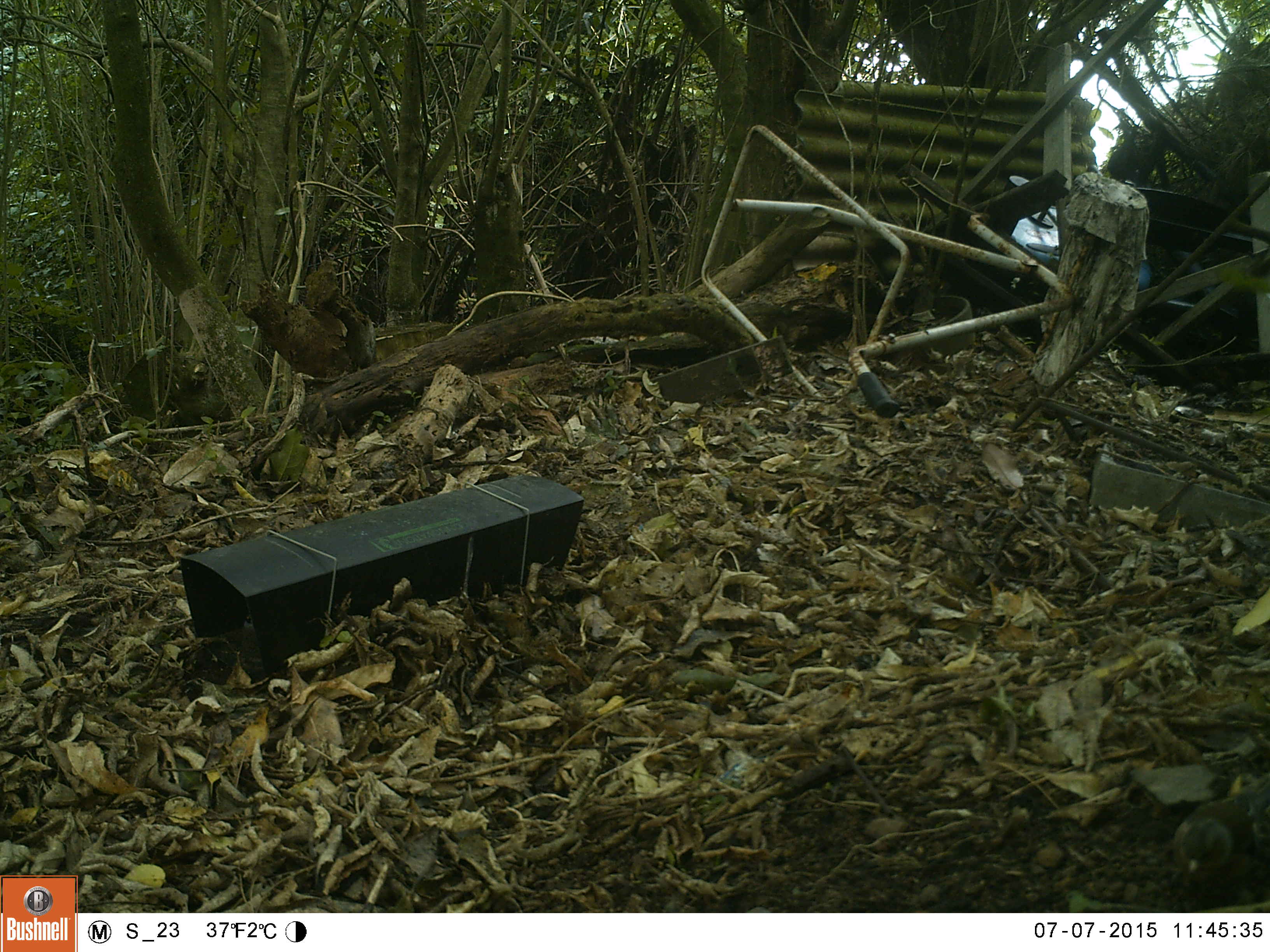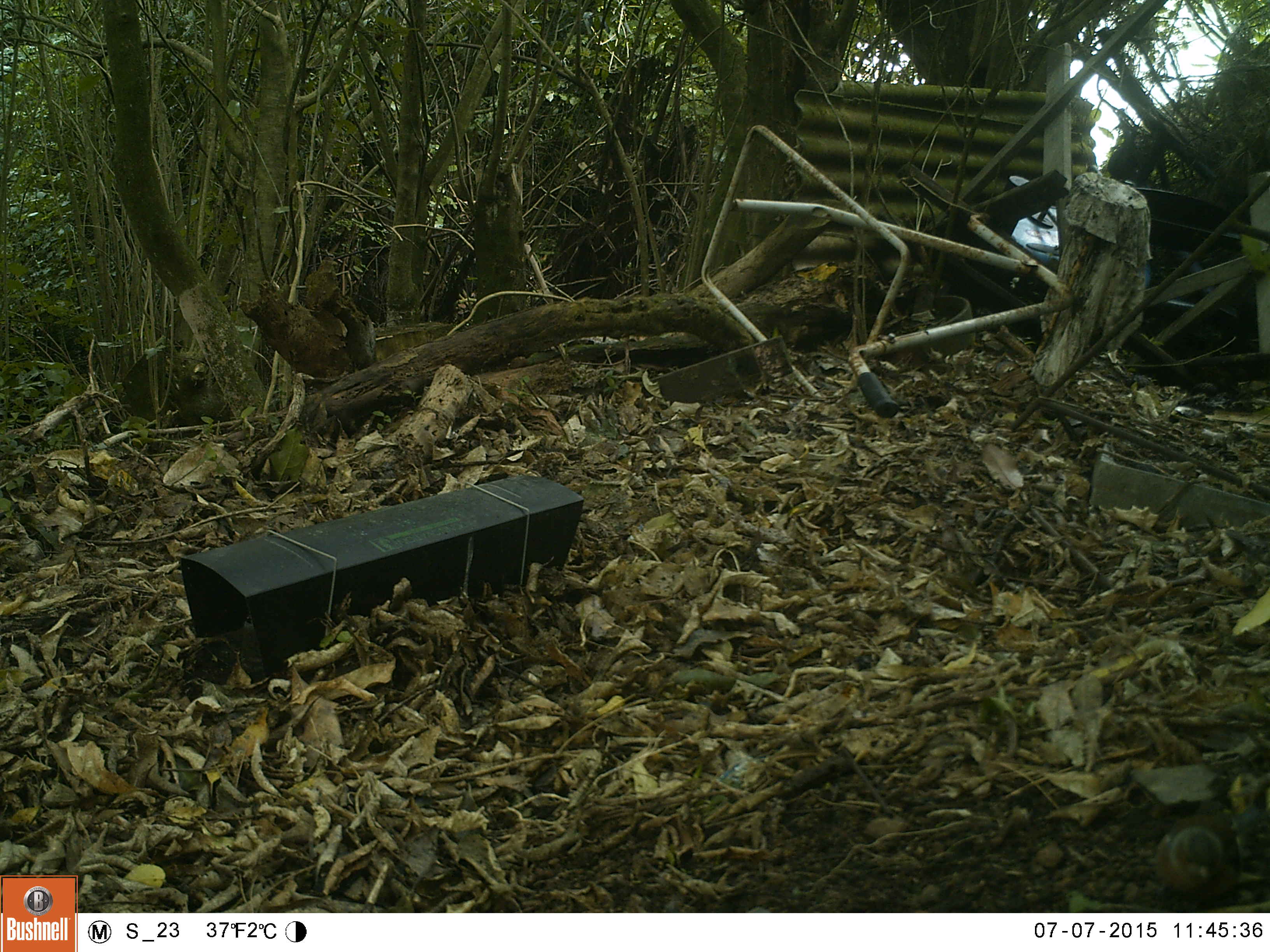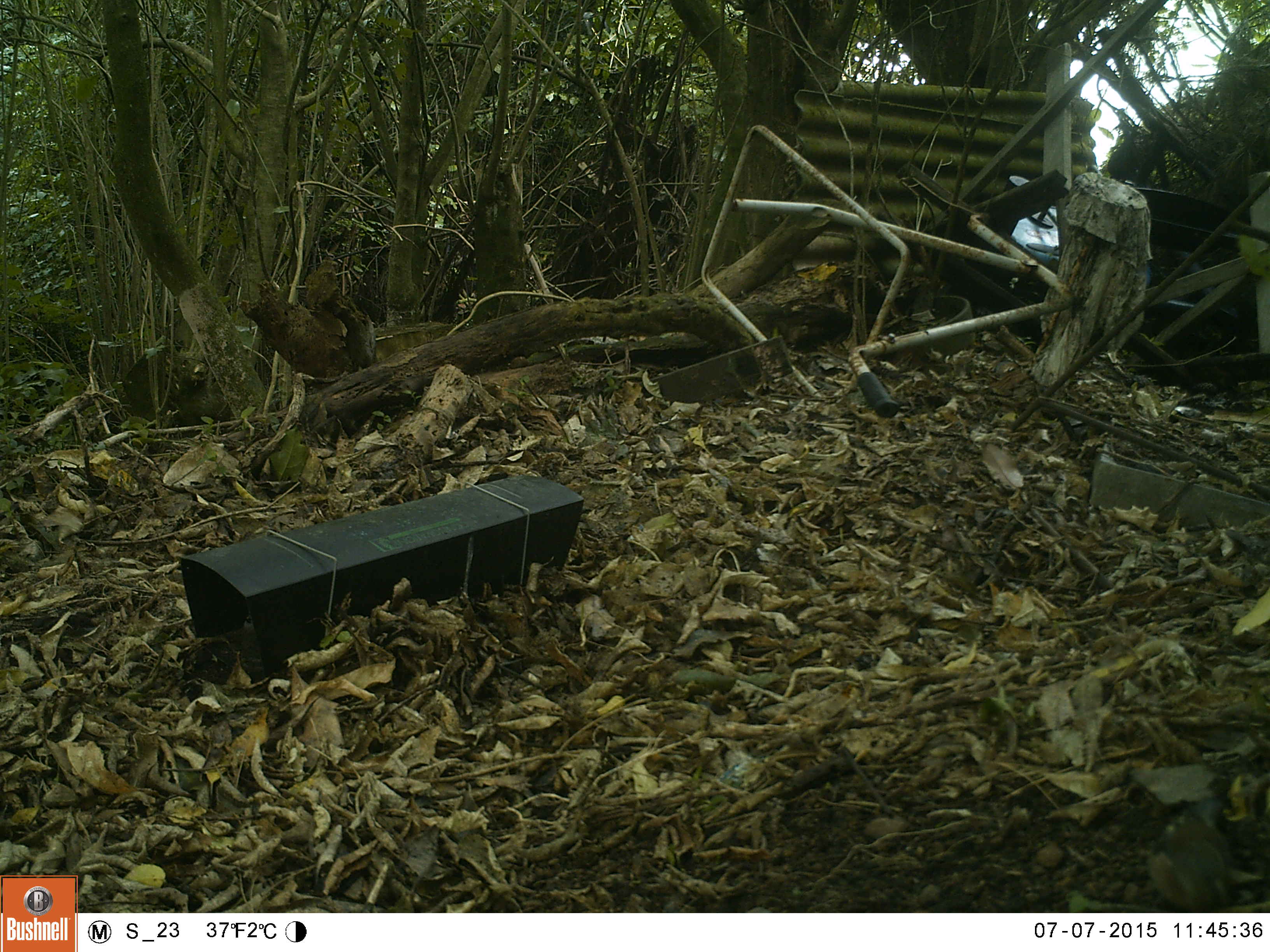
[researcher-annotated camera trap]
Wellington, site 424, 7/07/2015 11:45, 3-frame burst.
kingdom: Animalia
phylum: Chordata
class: Aves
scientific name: Aves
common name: bird